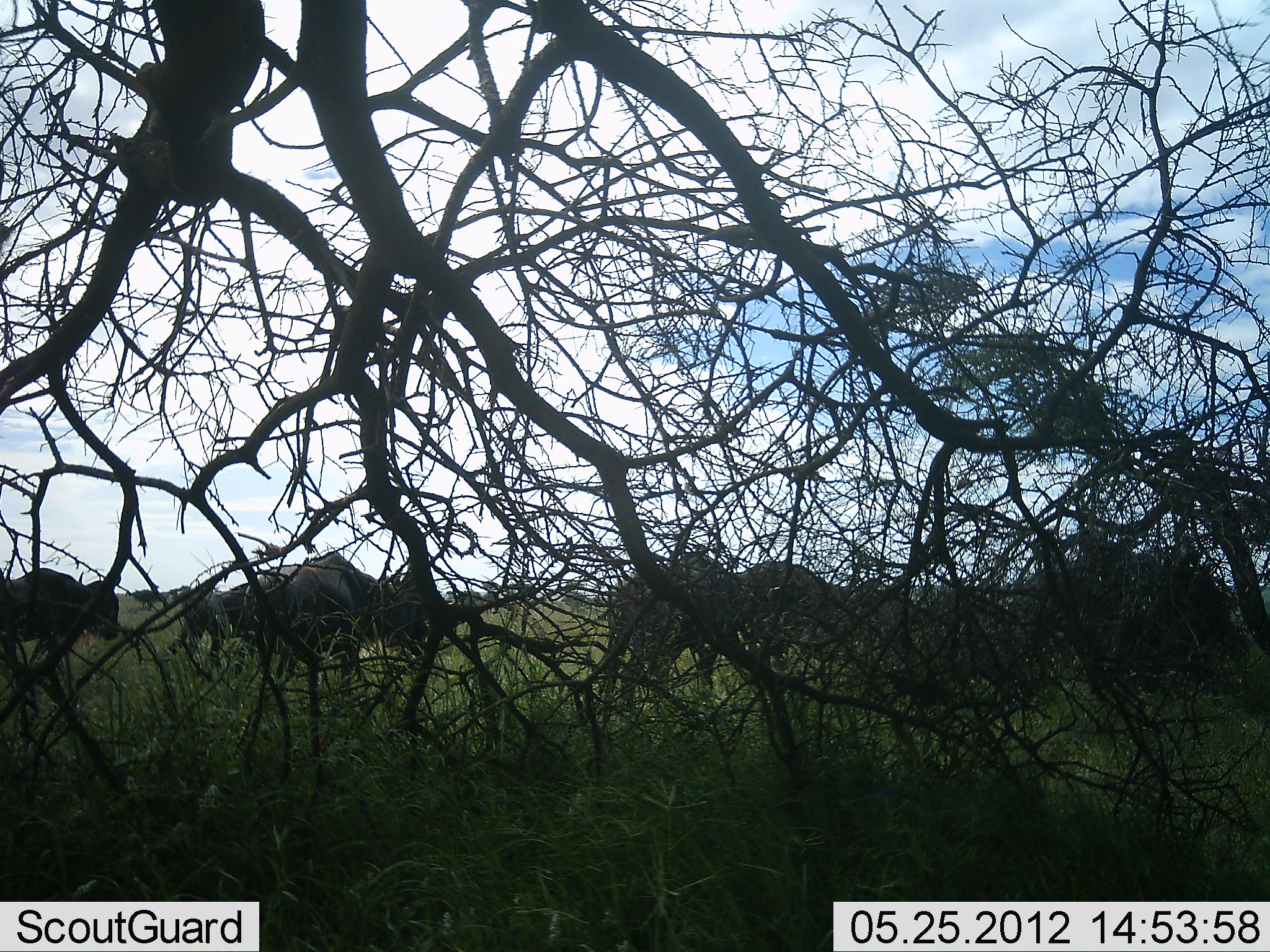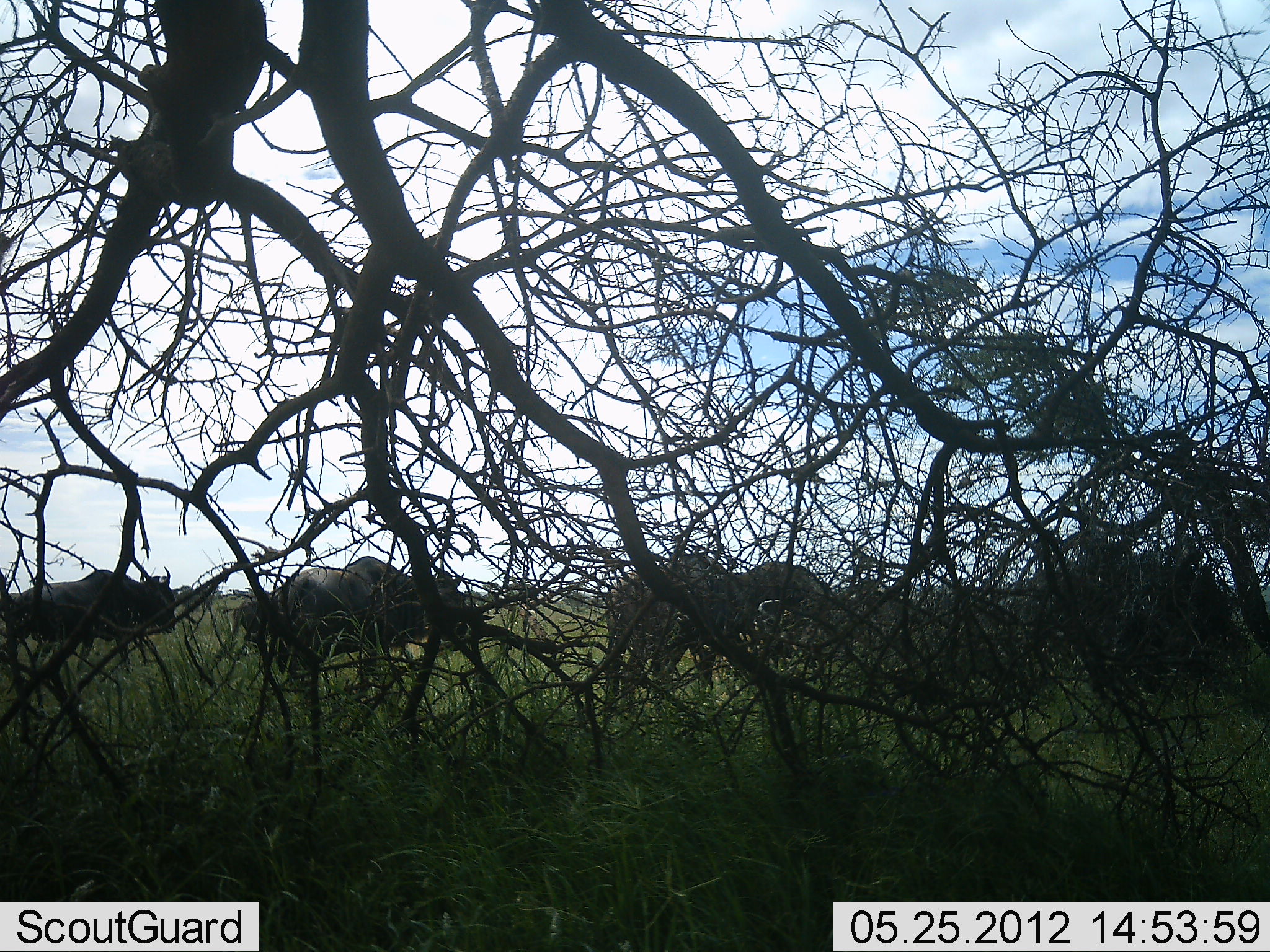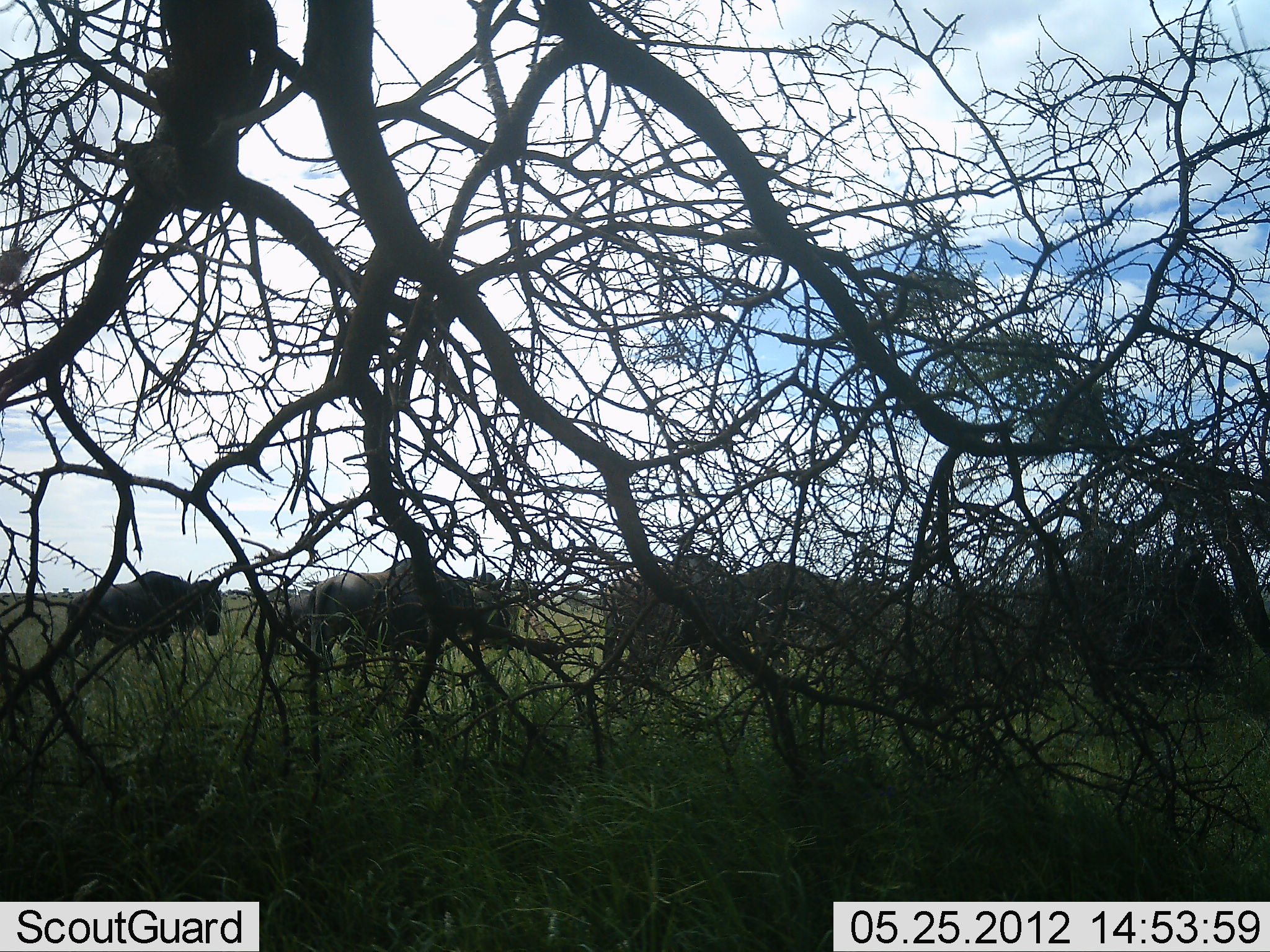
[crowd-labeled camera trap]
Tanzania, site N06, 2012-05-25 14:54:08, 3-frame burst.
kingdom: Animalia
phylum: Chordata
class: Mammalia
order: Artiodactyla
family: Bovidae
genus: Connochaetes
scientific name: Connochaetes taurinus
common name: blue wildebeest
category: wildebeest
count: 6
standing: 56%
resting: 0%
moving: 94%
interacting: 0%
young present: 0%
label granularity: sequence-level